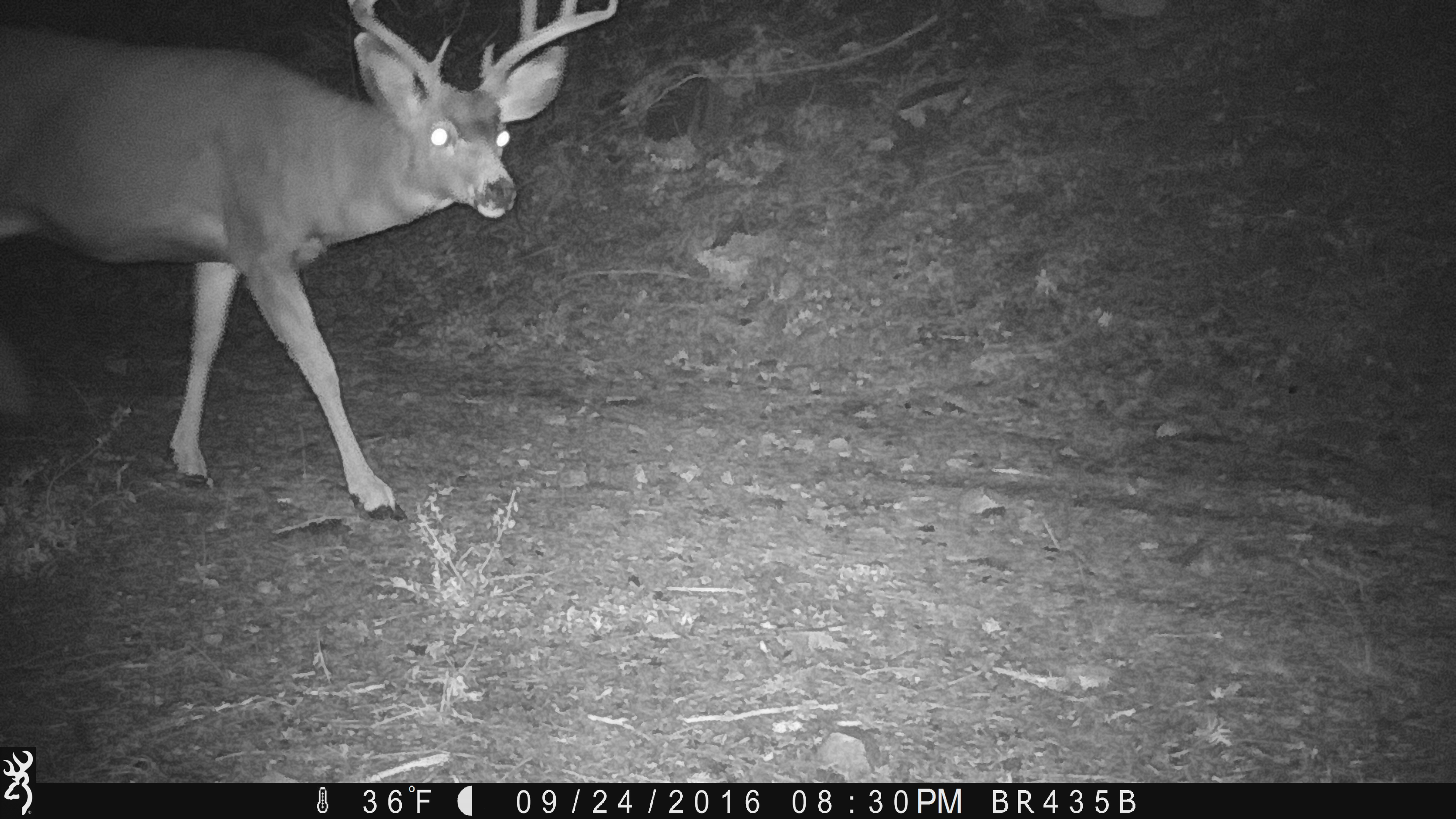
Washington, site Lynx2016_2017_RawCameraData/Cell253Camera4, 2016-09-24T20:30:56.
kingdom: Animalia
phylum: Chordata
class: Mammalia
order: Artiodactyla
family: Cervidae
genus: Odocoileus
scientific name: Odocoileus hemionus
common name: mule deer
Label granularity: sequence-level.